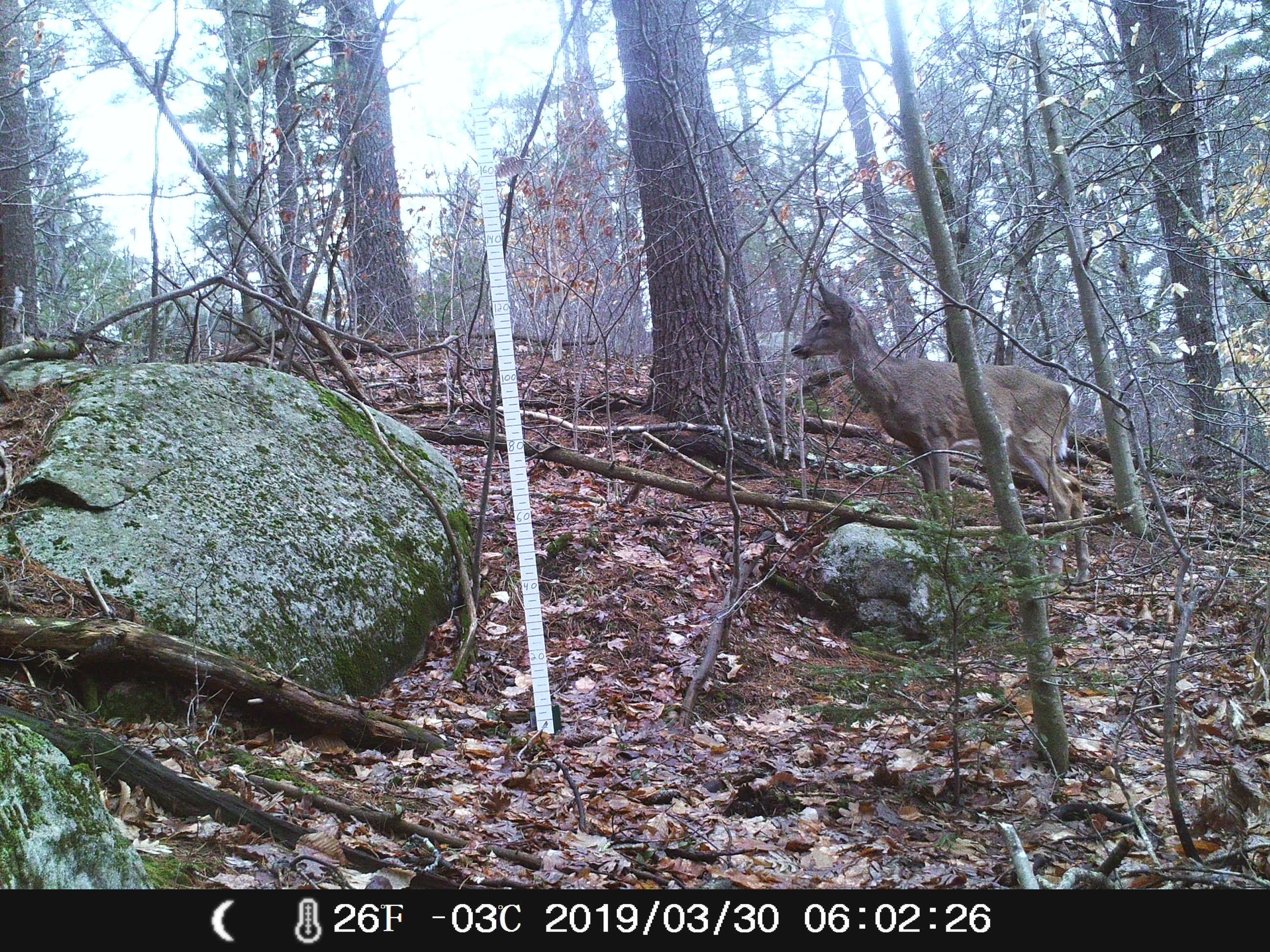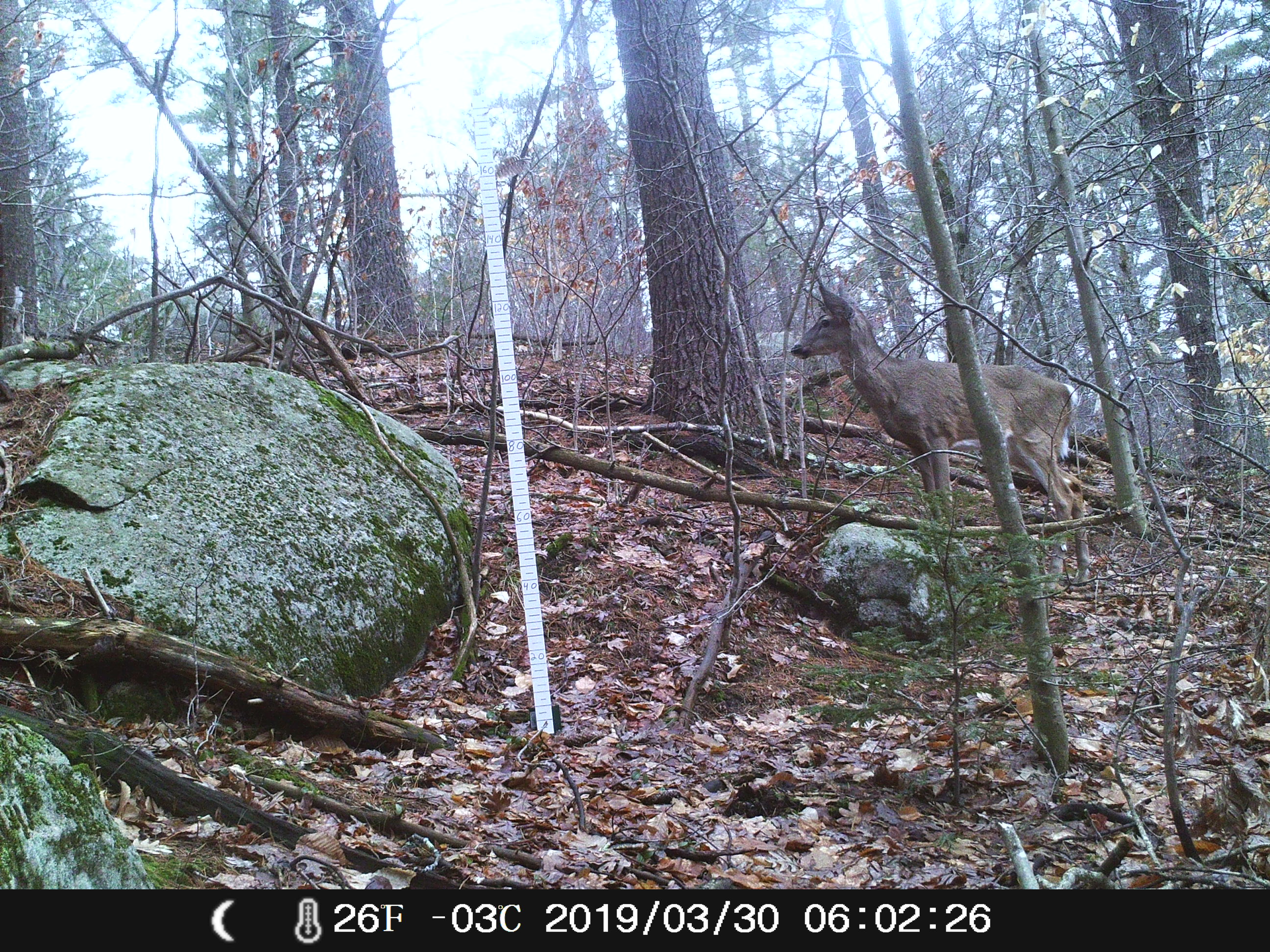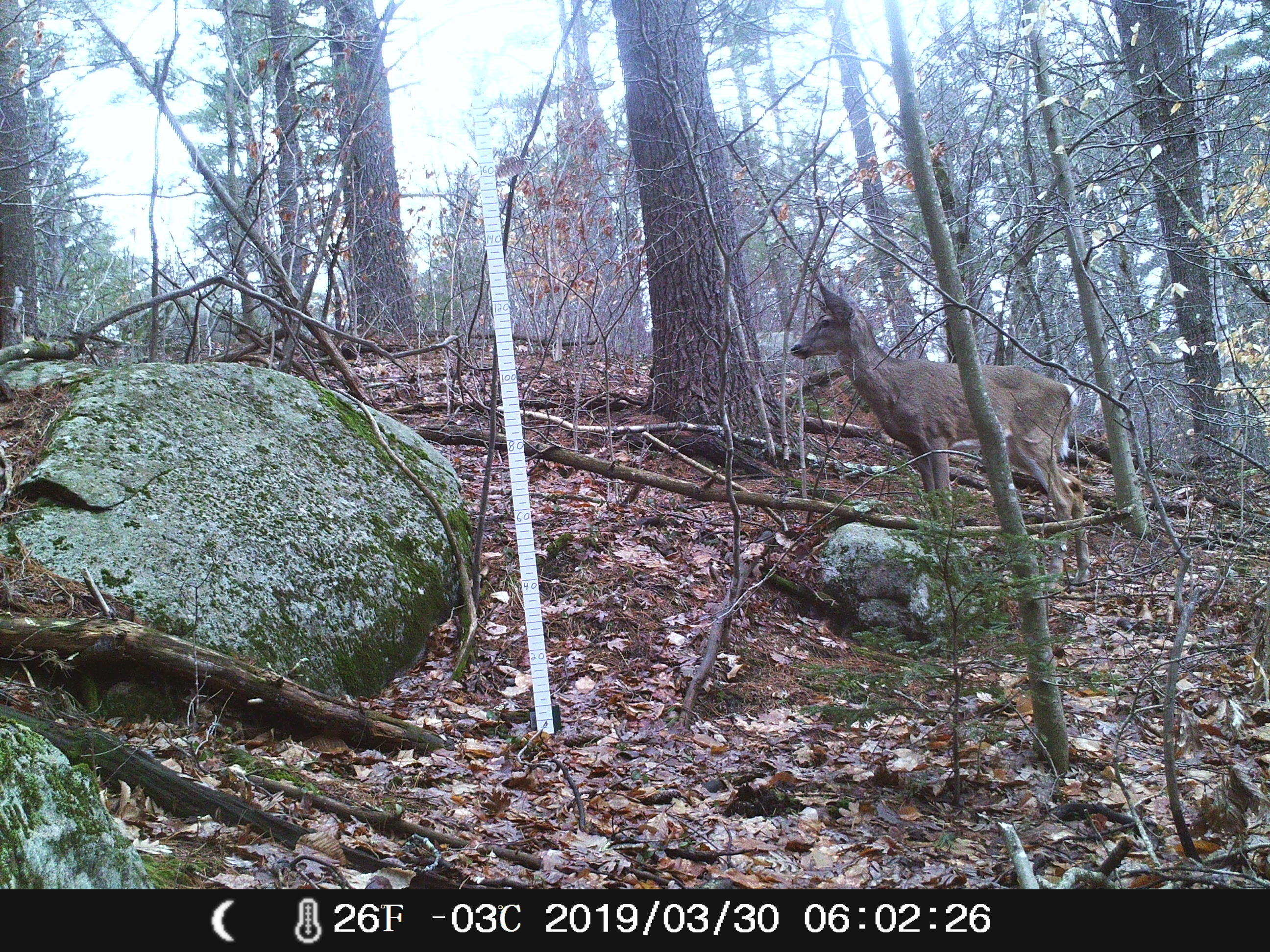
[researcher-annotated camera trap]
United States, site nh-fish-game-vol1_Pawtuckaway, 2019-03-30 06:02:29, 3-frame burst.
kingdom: Animalia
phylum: Chordata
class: Mammalia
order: Artiodactyla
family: Cervidae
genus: Odocoileus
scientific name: Odocoileus virginianus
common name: white-tailed deer